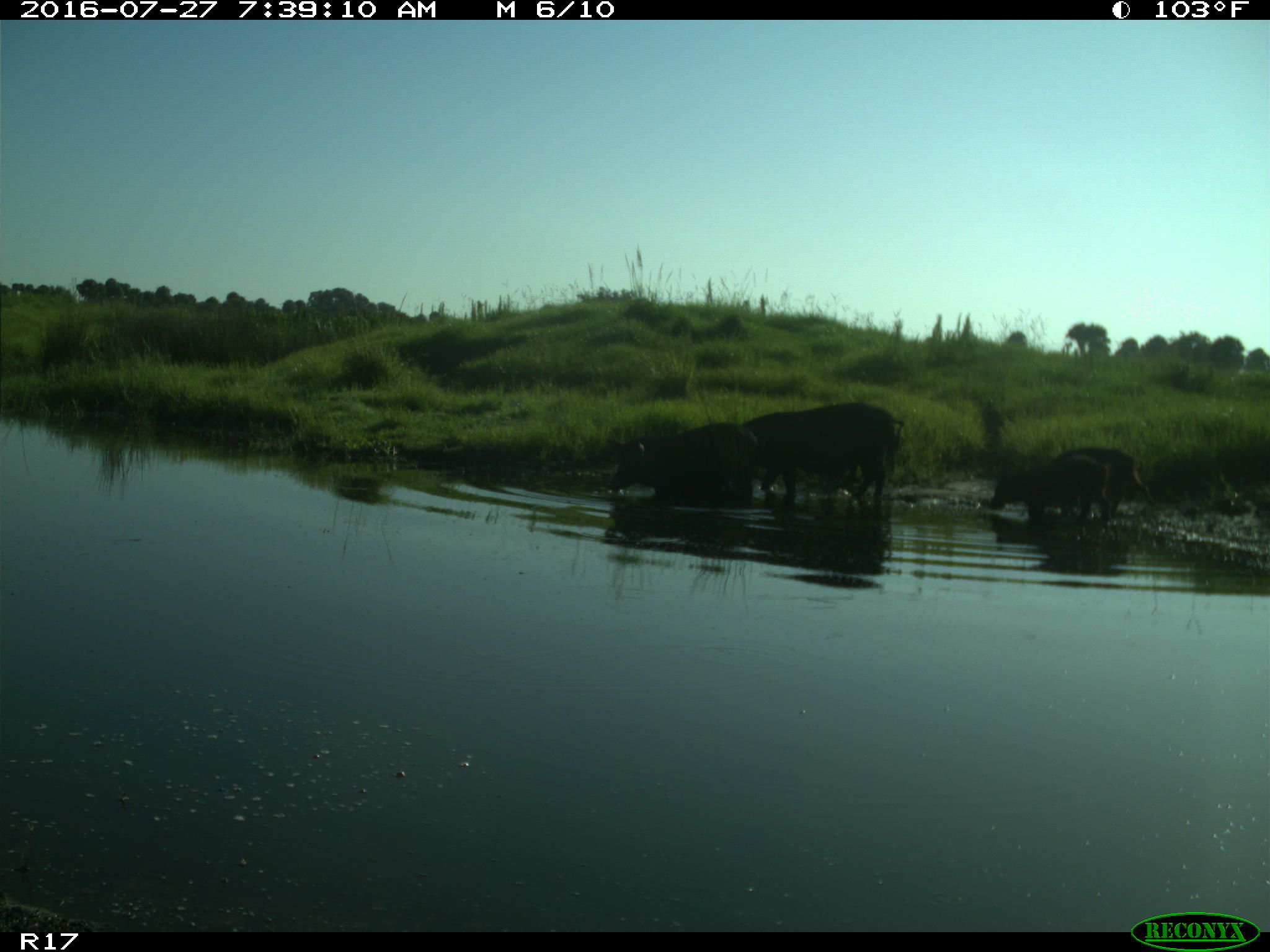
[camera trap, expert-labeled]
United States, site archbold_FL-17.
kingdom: Animalia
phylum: Chordata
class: Mammalia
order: Artiodactyla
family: Suidae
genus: Sus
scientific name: Sus scrofa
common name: wild boar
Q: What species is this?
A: Sus scrofa (wild boar).